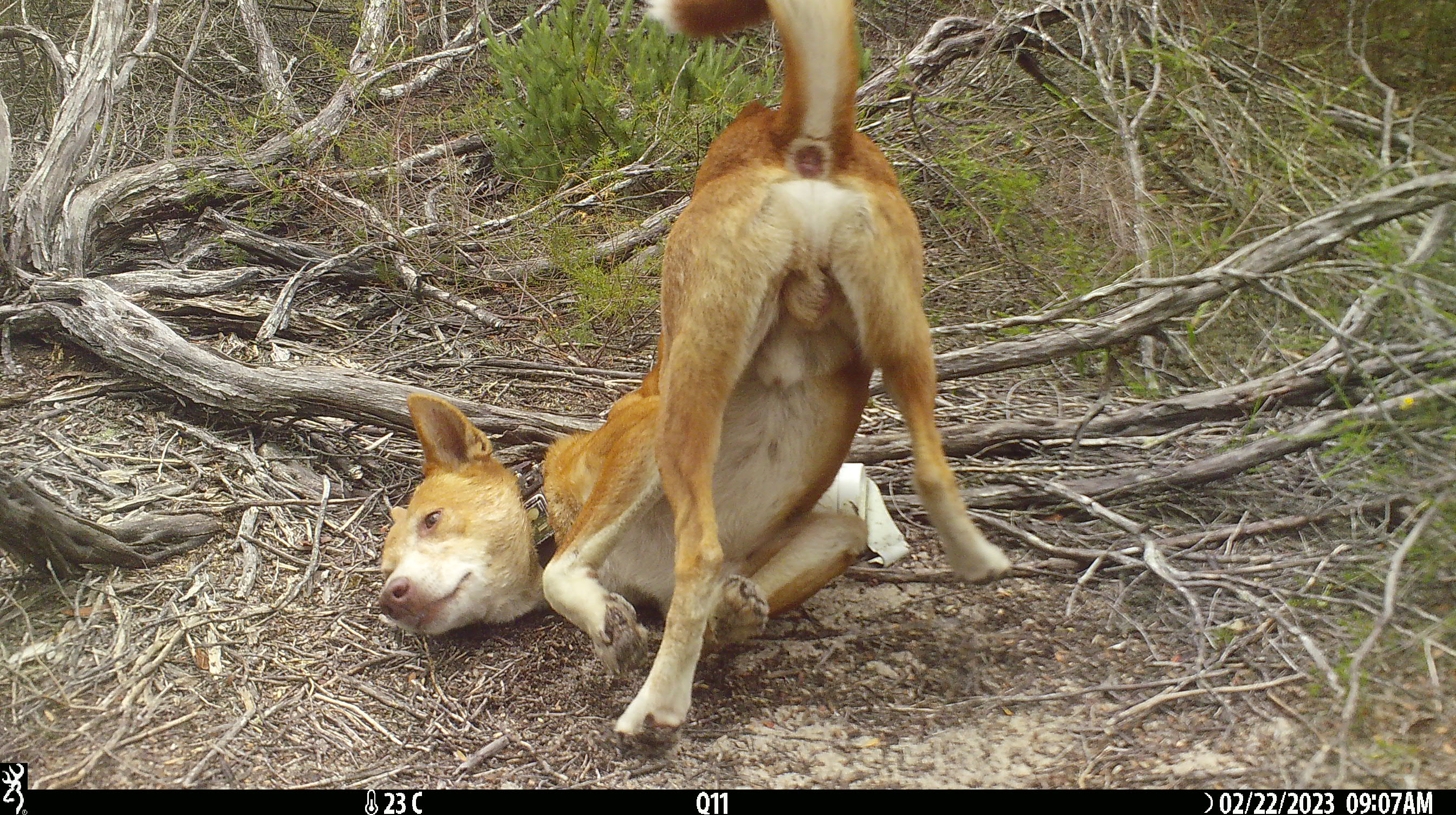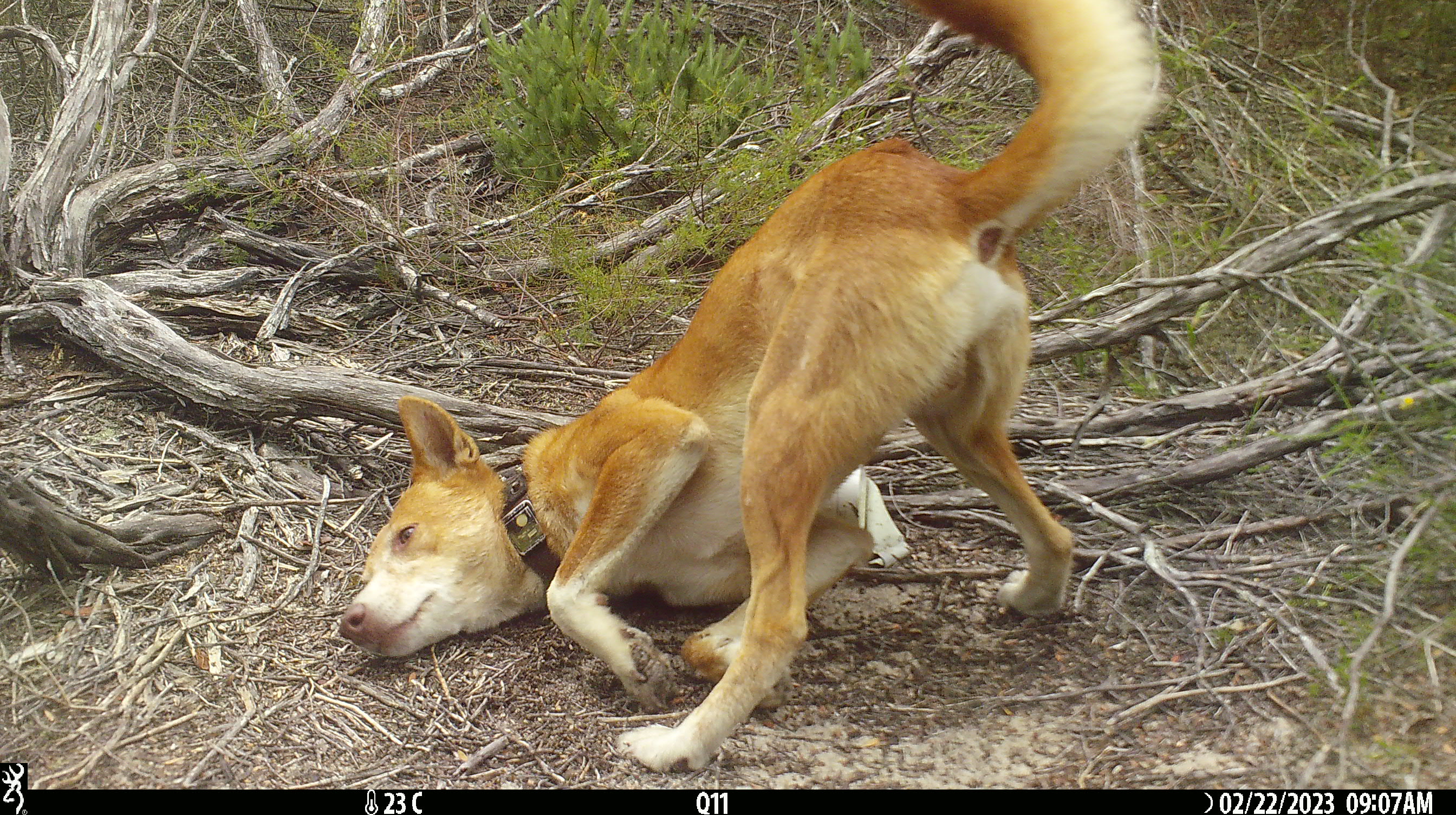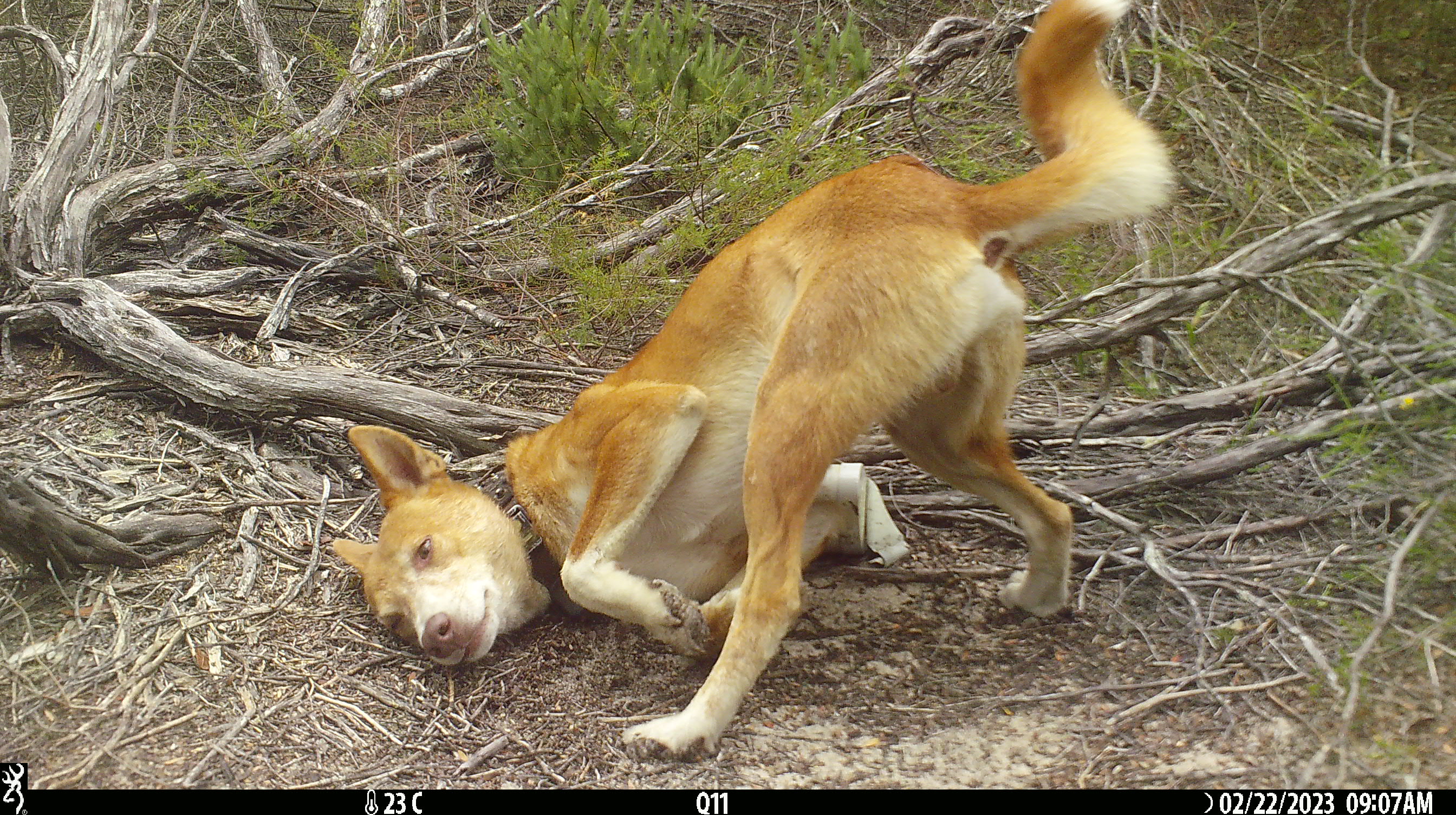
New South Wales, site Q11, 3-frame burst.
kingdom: Animalia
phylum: Chordata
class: Mammalia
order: Carnivora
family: Canidae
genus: Canis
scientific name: Canis familiaris dingo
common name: dingo